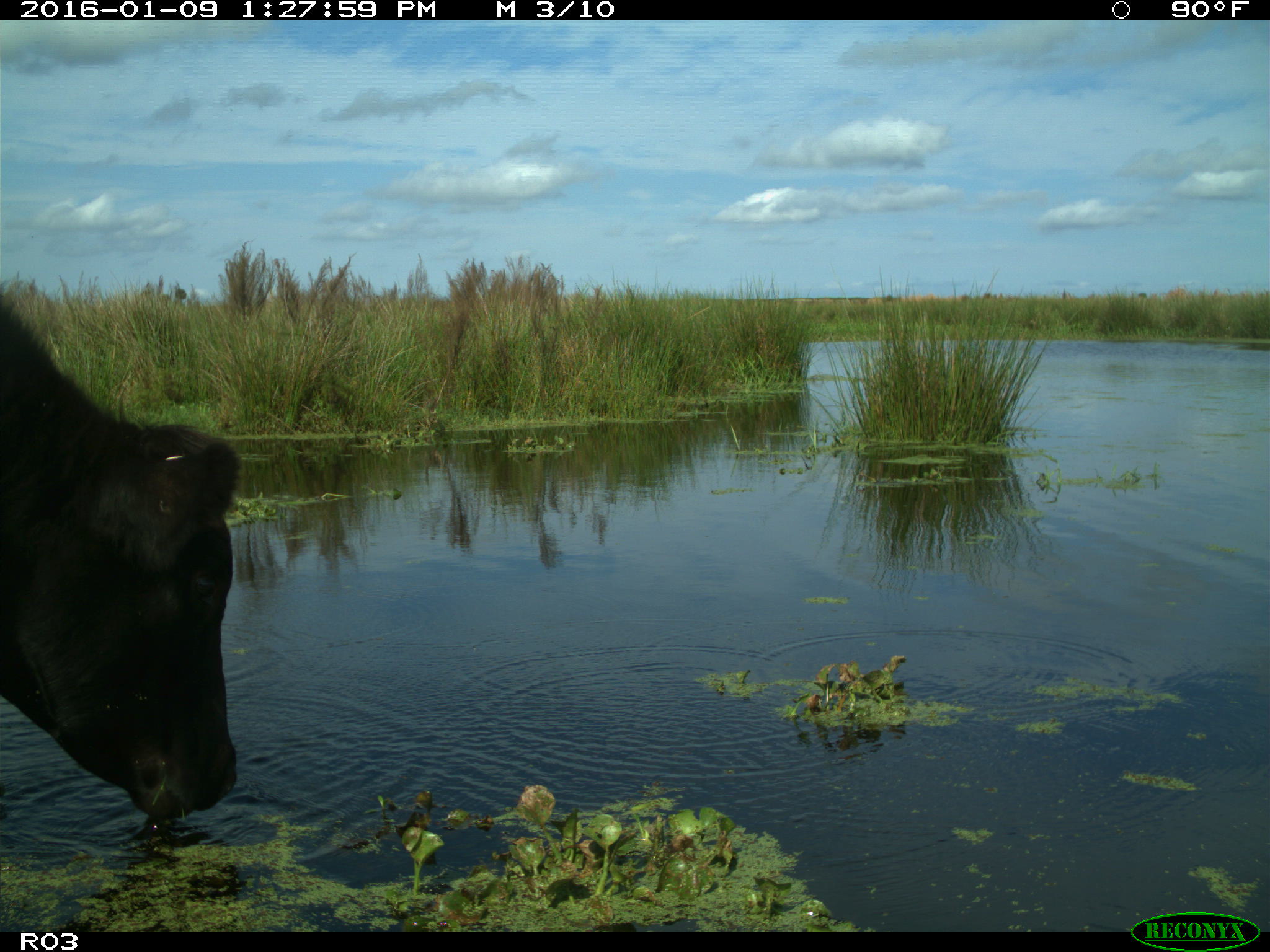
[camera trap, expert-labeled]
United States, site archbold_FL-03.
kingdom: Animalia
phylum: Chordata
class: Mammalia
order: Artiodactyla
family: Bovidae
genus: Bos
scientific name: Bos taurus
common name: domestic cow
Bos taurus (domestic cow).